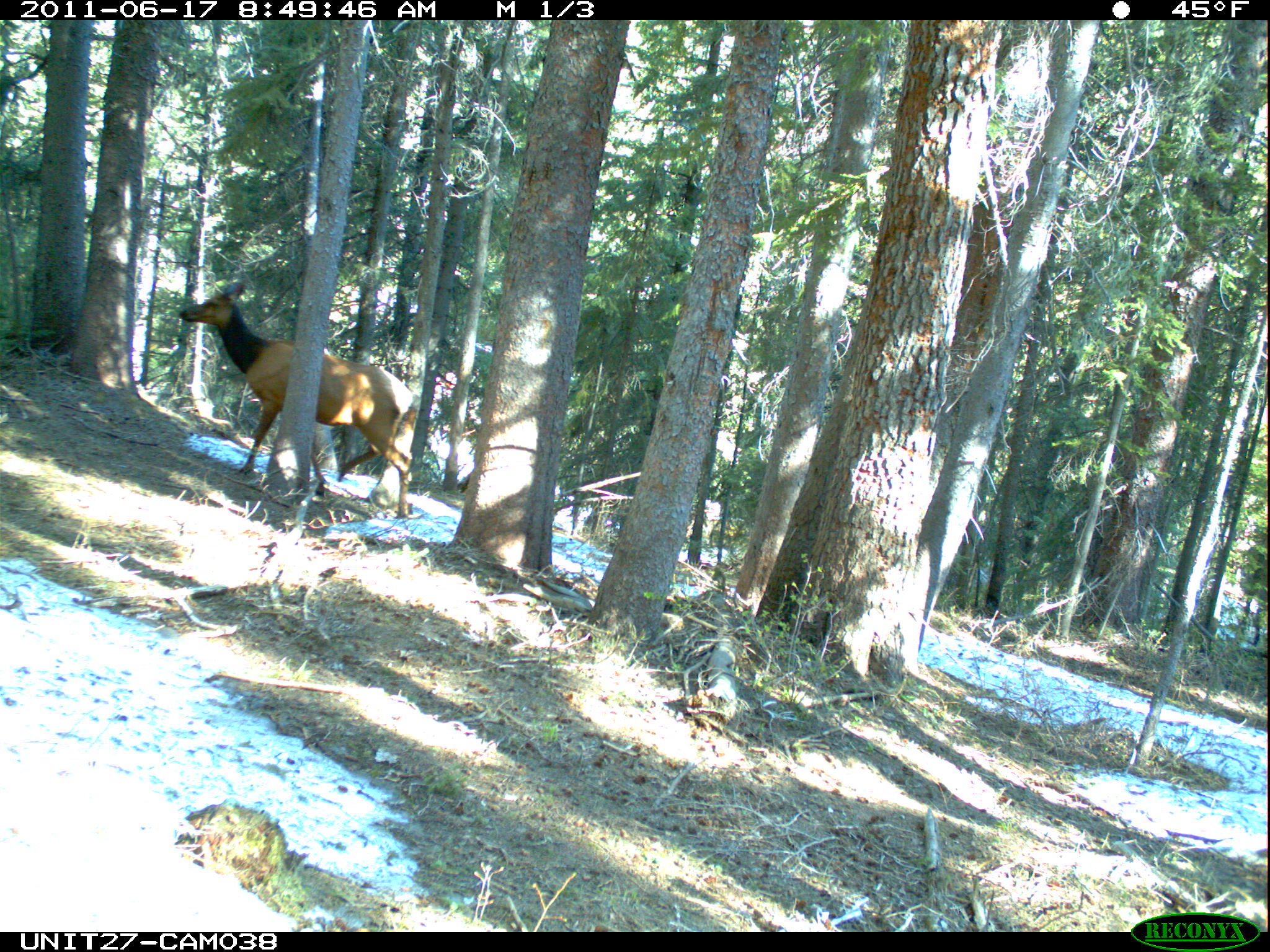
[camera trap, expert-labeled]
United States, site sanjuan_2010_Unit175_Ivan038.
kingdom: Animalia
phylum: Chordata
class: Mammalia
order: Artiodactyla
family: Cervidae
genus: Cervus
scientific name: Cervus elaphus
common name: red deer